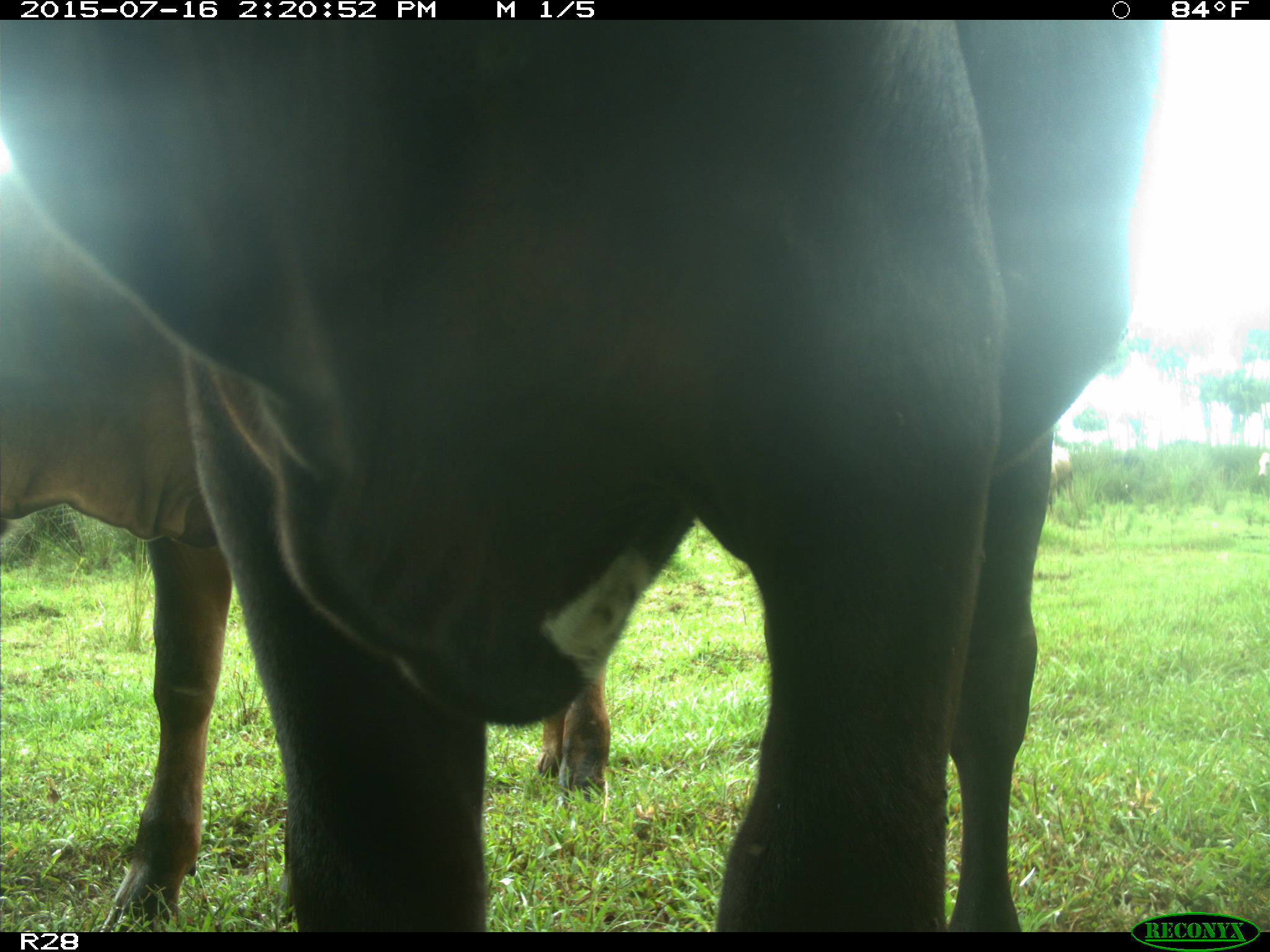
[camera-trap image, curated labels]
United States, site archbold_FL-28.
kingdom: Animalia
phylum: Chordata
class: Mammalia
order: Artiodactyla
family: Bovidae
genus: Bos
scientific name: Bos taurus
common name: domestic cow